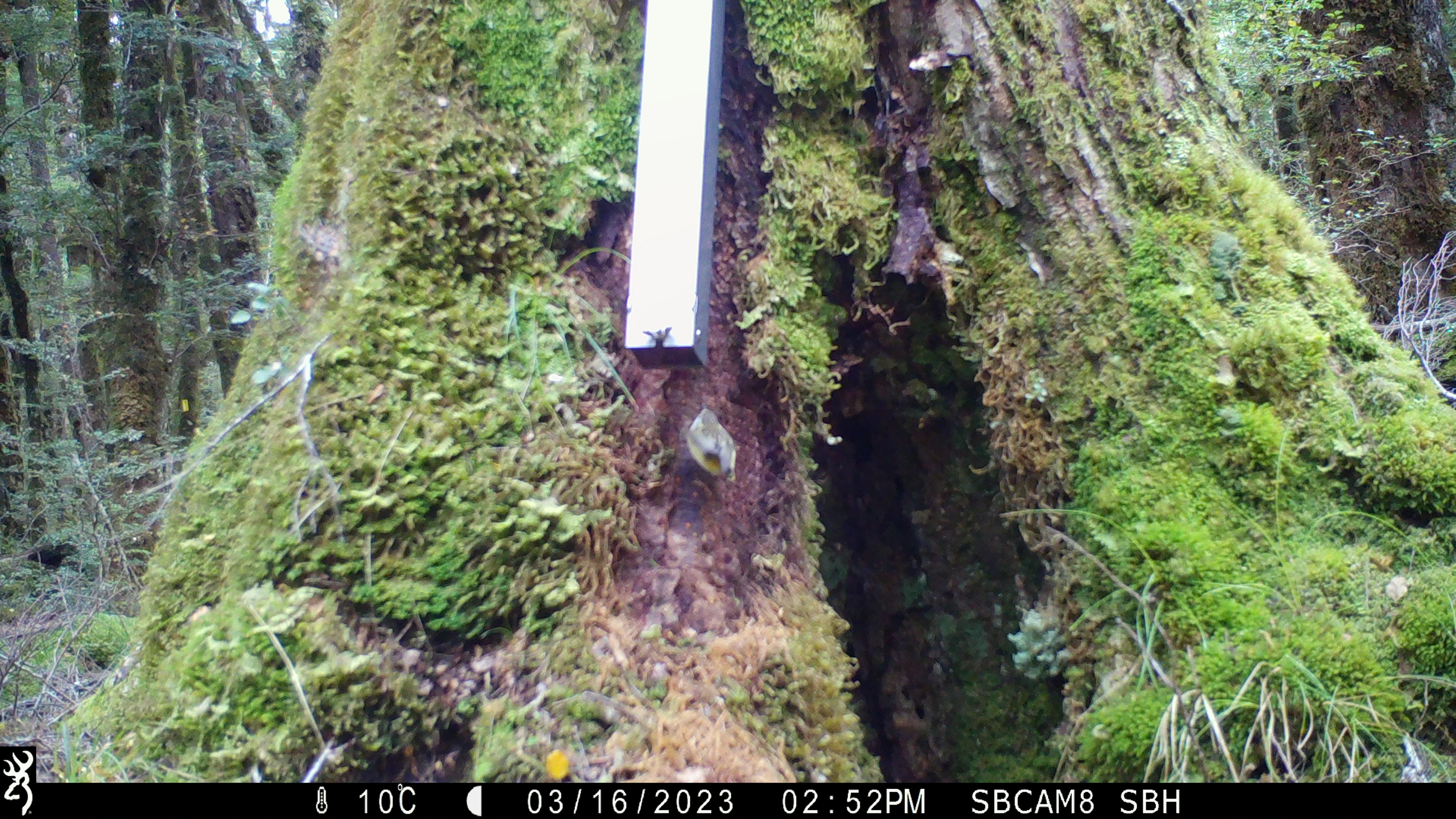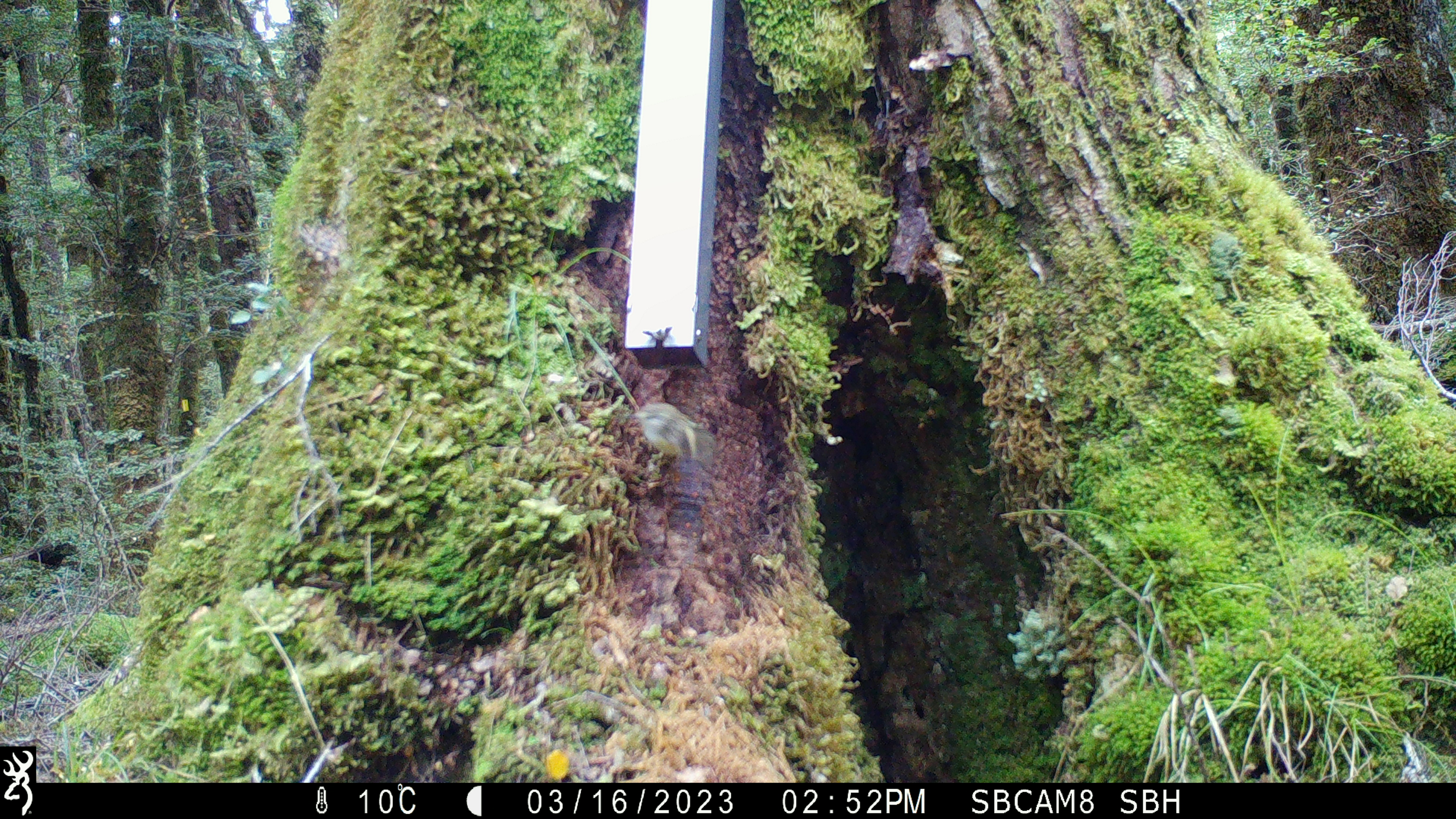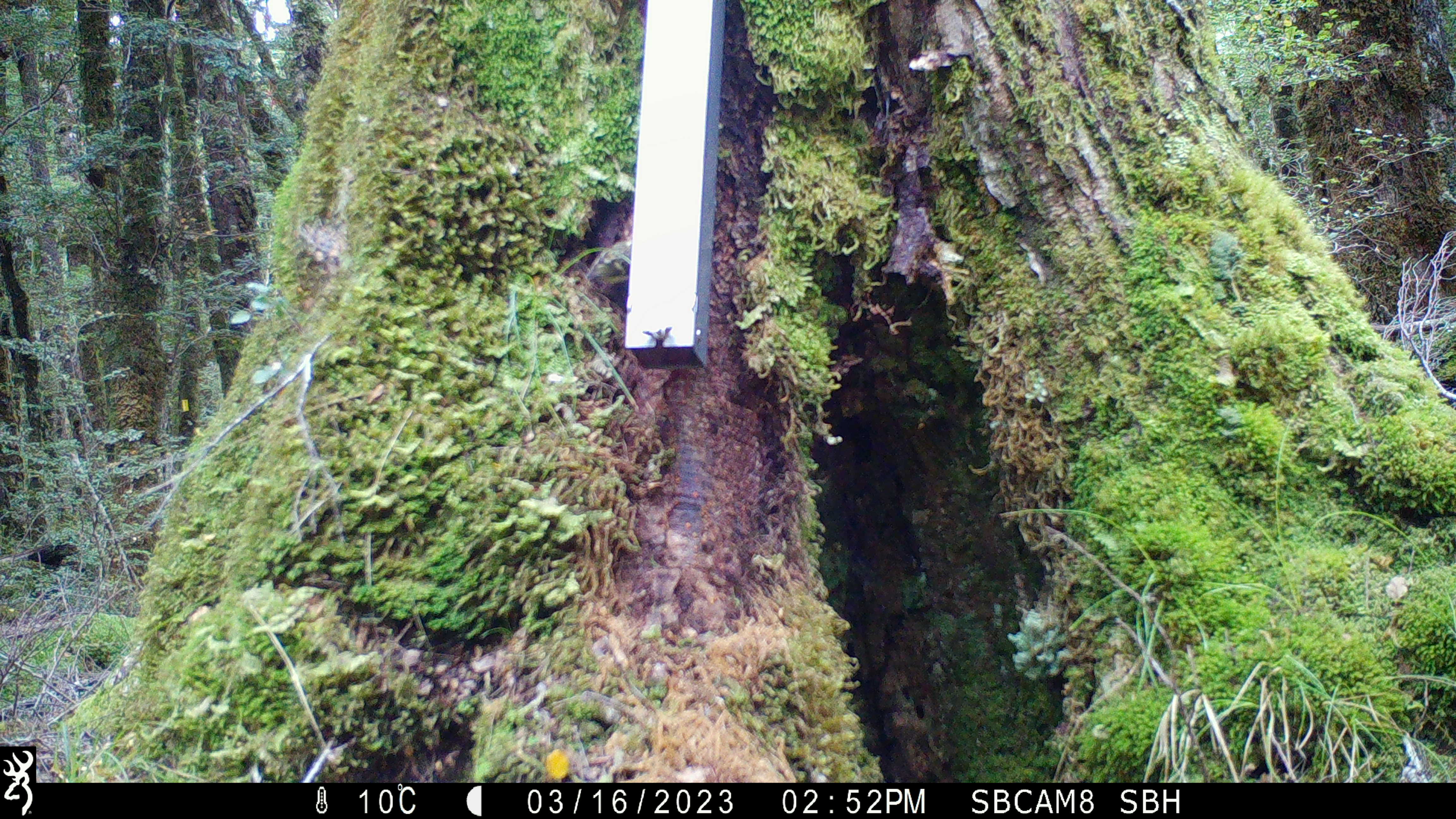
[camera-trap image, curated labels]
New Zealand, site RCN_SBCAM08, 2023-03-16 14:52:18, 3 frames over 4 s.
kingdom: Animalia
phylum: Chordata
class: Aves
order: Passeriformes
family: Acanthisittidae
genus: Acanthisitta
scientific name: Acanthisitta chloris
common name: rifleman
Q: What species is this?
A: Rifleman (Acanthisitta chloris).